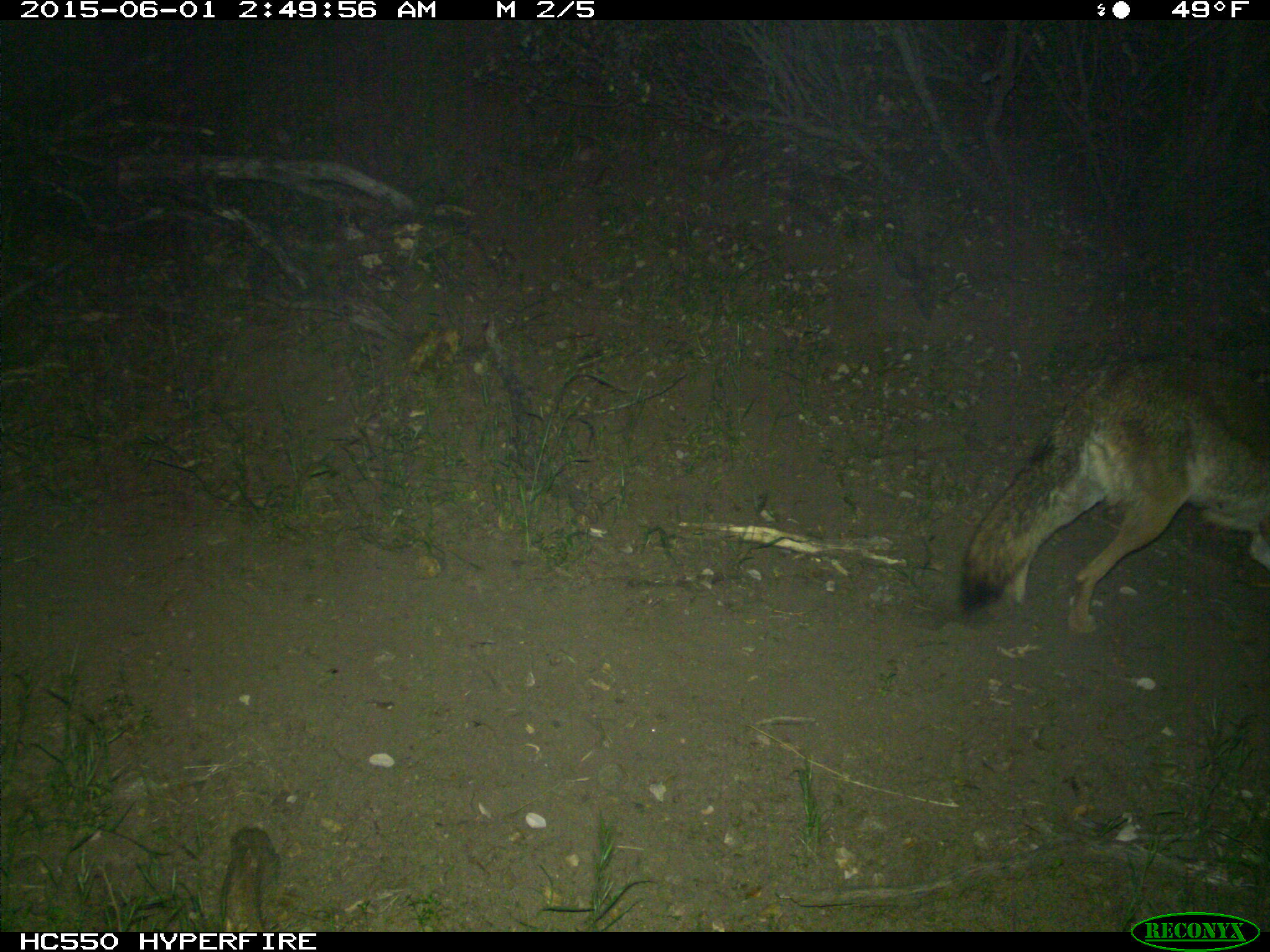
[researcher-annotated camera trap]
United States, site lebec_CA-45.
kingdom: Animalia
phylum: Chordata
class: Mammalia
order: Carnivora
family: Canidae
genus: Canis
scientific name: Canis latrans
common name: coyote